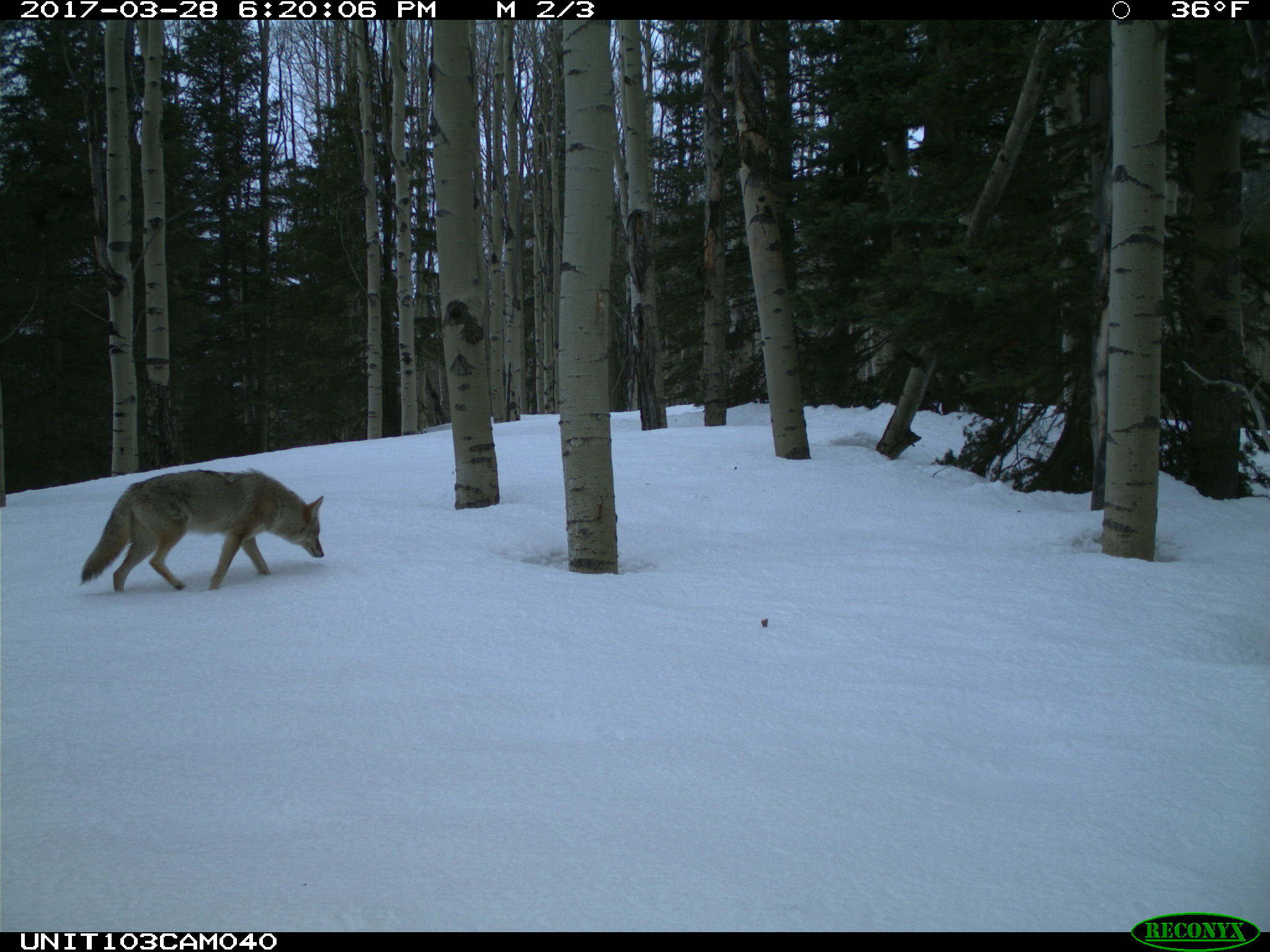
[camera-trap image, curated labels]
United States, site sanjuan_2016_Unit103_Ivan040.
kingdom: Animalia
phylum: Chordata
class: Mammalia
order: Carnivora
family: Canidae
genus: Canis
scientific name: Canis latrans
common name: coyote